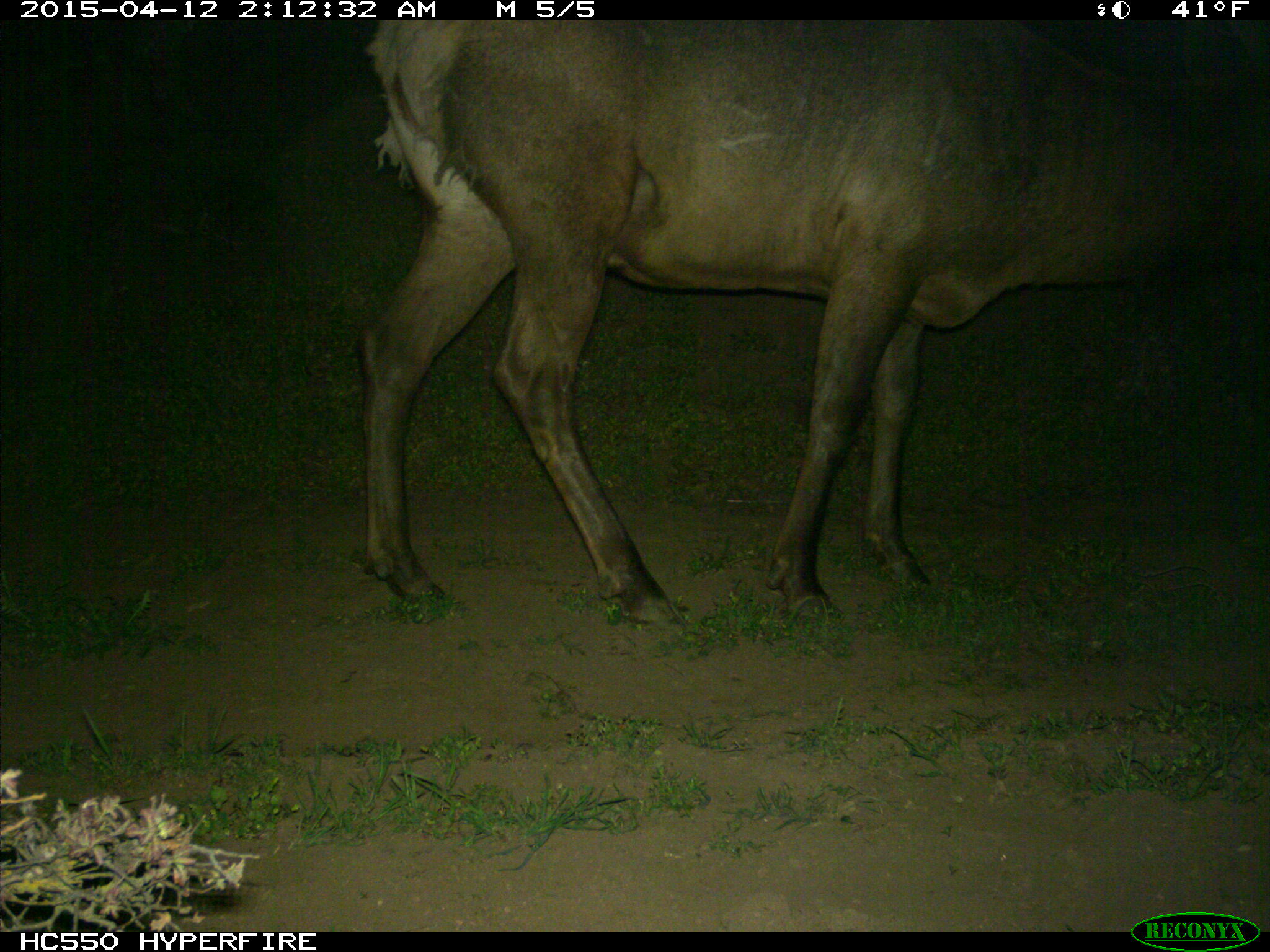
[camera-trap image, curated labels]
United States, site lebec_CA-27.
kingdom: Animalia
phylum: Chordata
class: Mammalia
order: Artiodactyla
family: Cervidae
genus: Cervus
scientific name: Cervus canadensis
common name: elk